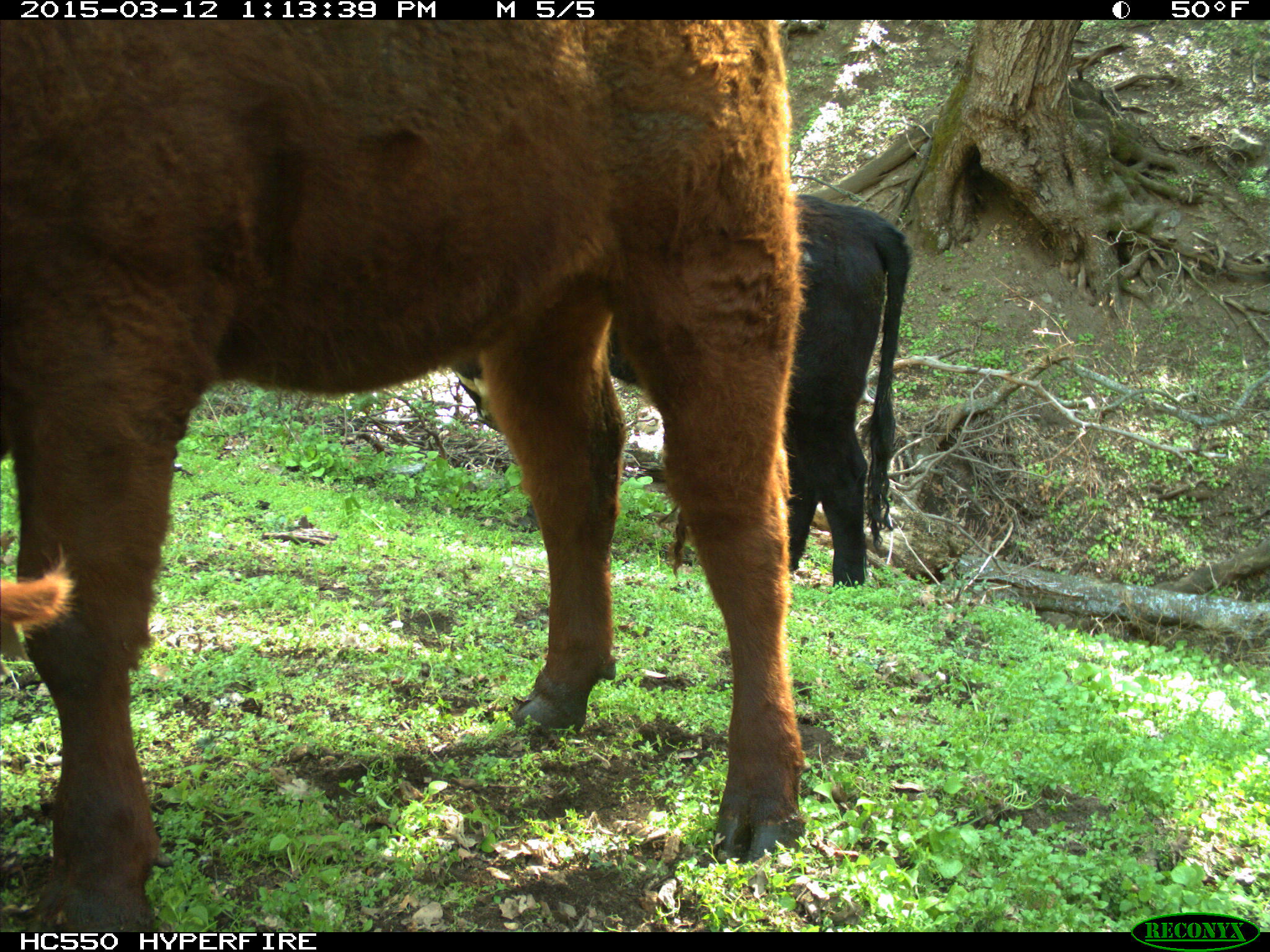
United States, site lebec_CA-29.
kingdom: Animalia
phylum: Chordata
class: Mammalia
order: Artiodactyla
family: Bovidae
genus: Bos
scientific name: Bos taurus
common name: domestic cow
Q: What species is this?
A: Bos taurus (domestic cow).